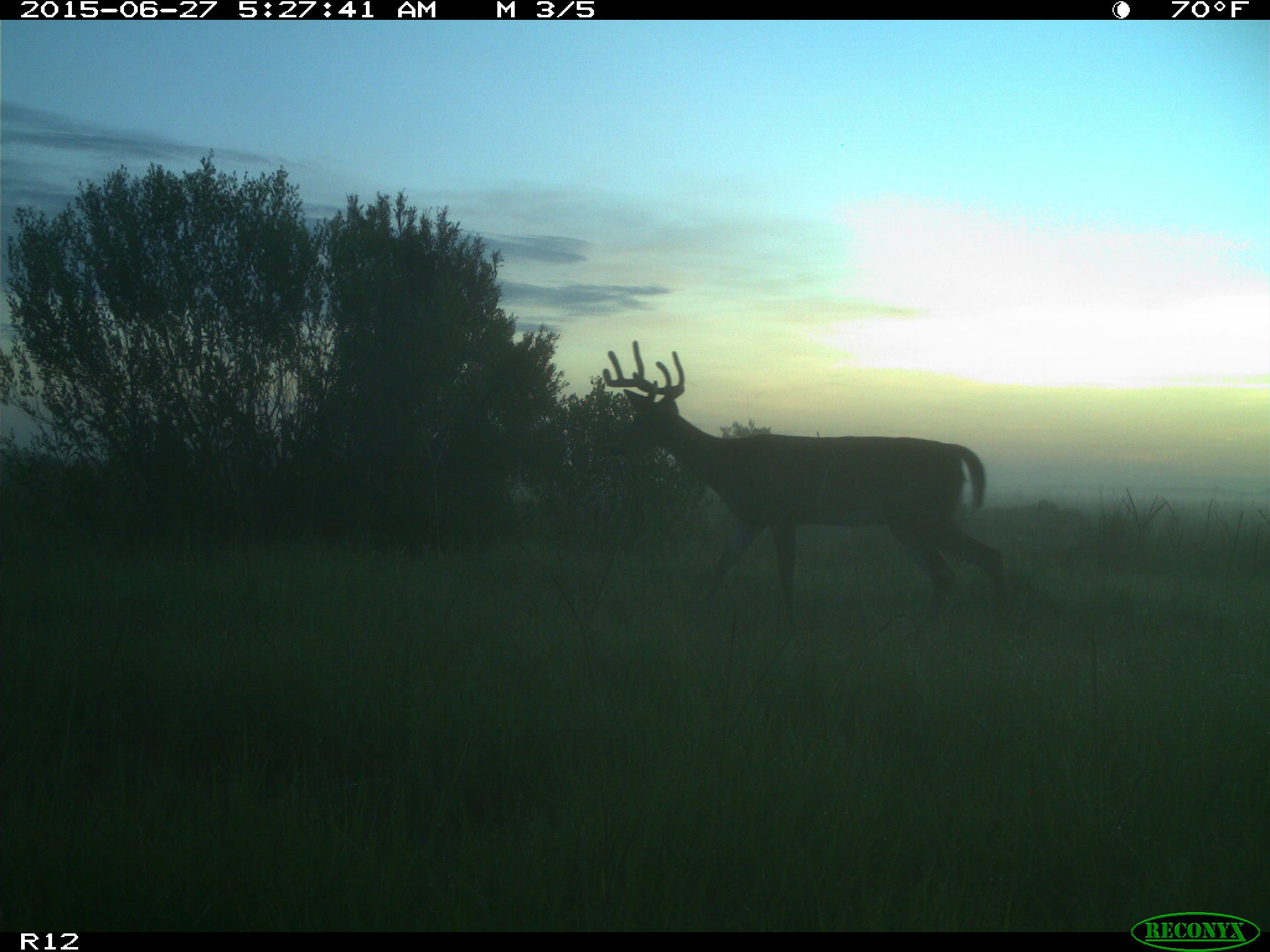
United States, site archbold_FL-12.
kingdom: Animalia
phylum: Chordata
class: Mammalia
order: Artiodactyla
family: Cervidae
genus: Odocoileus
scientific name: Odocoileus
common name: deer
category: unidentified deer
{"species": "unidentified deer (deer) (Odocoileus)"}